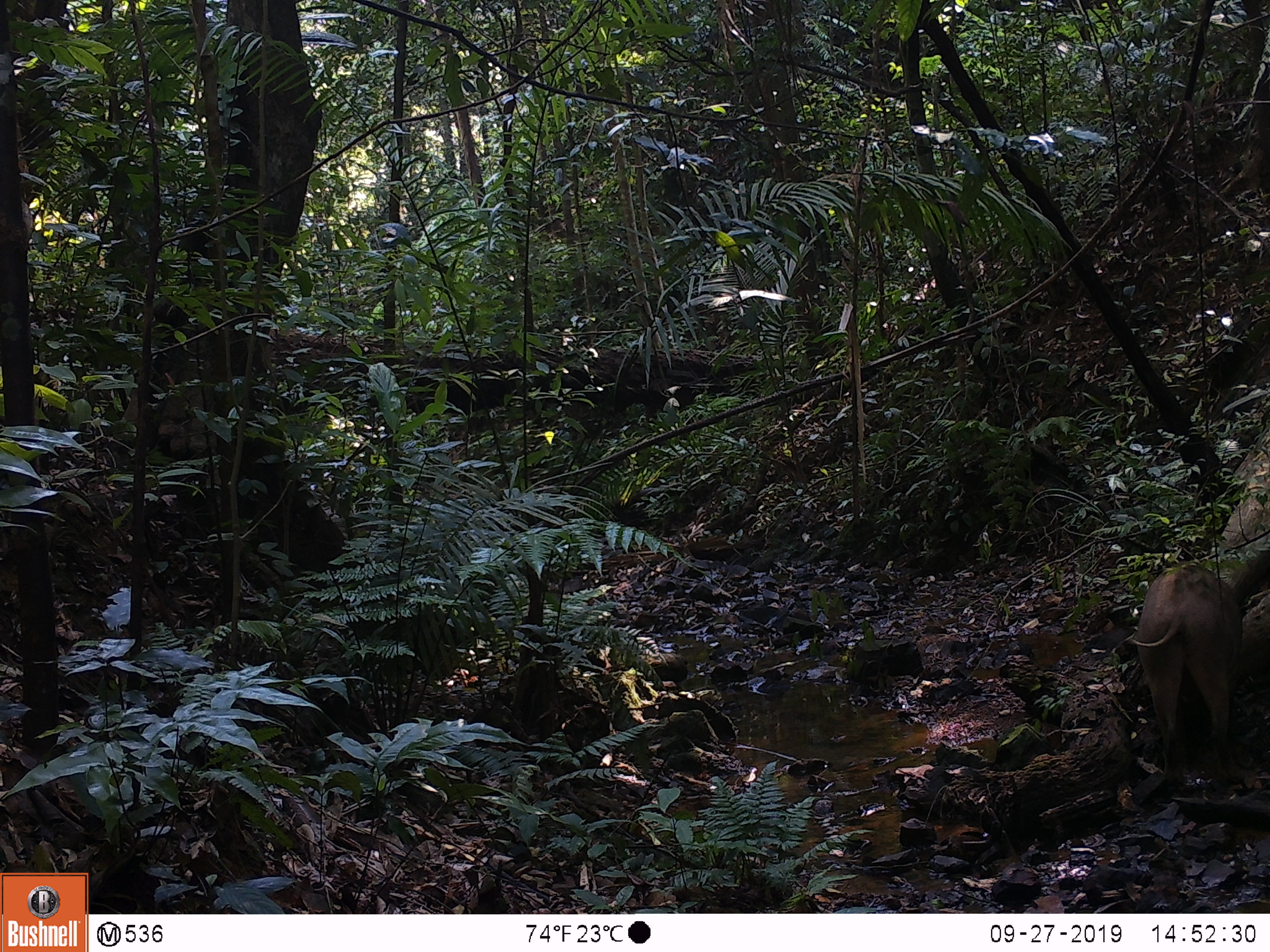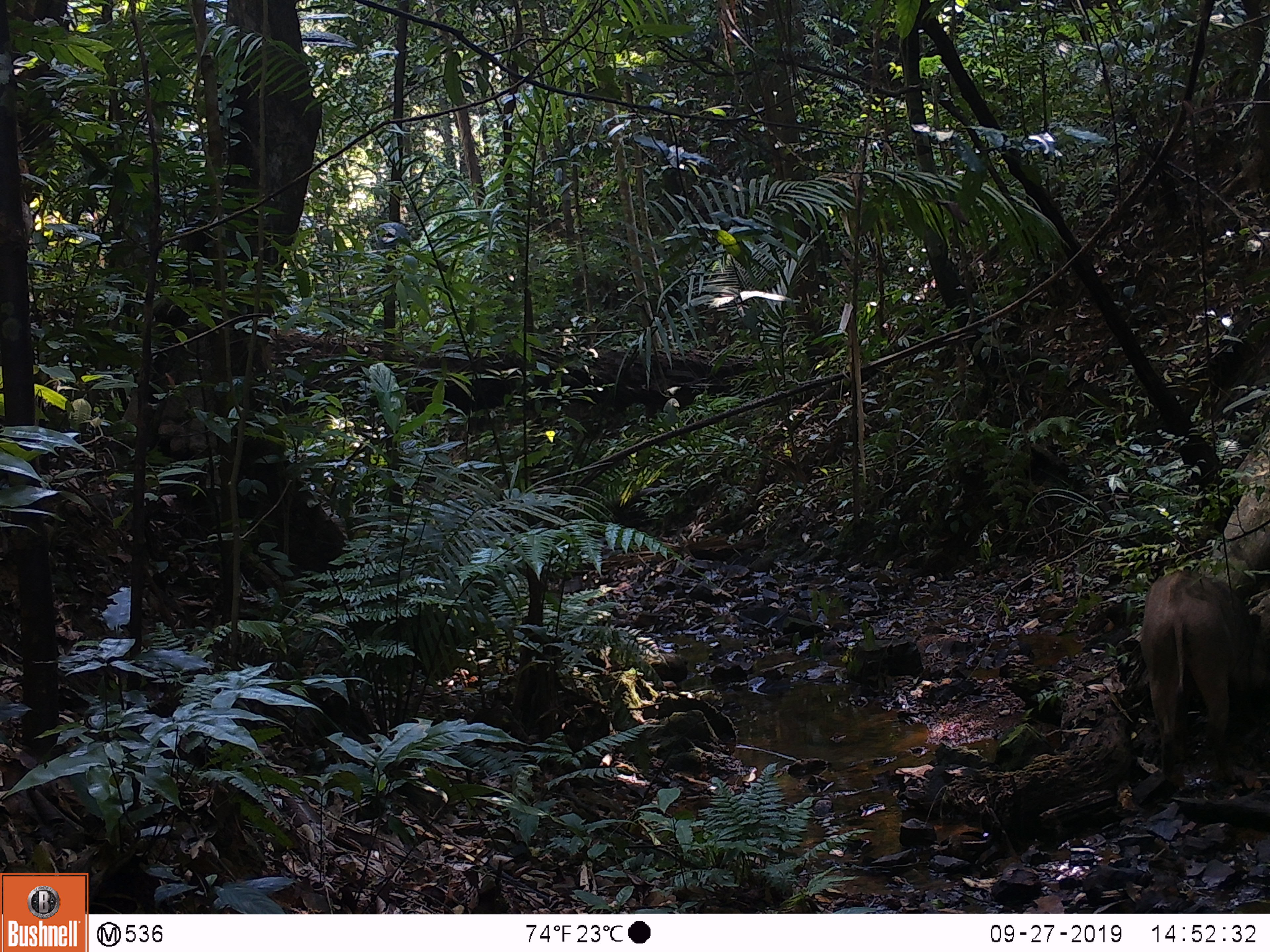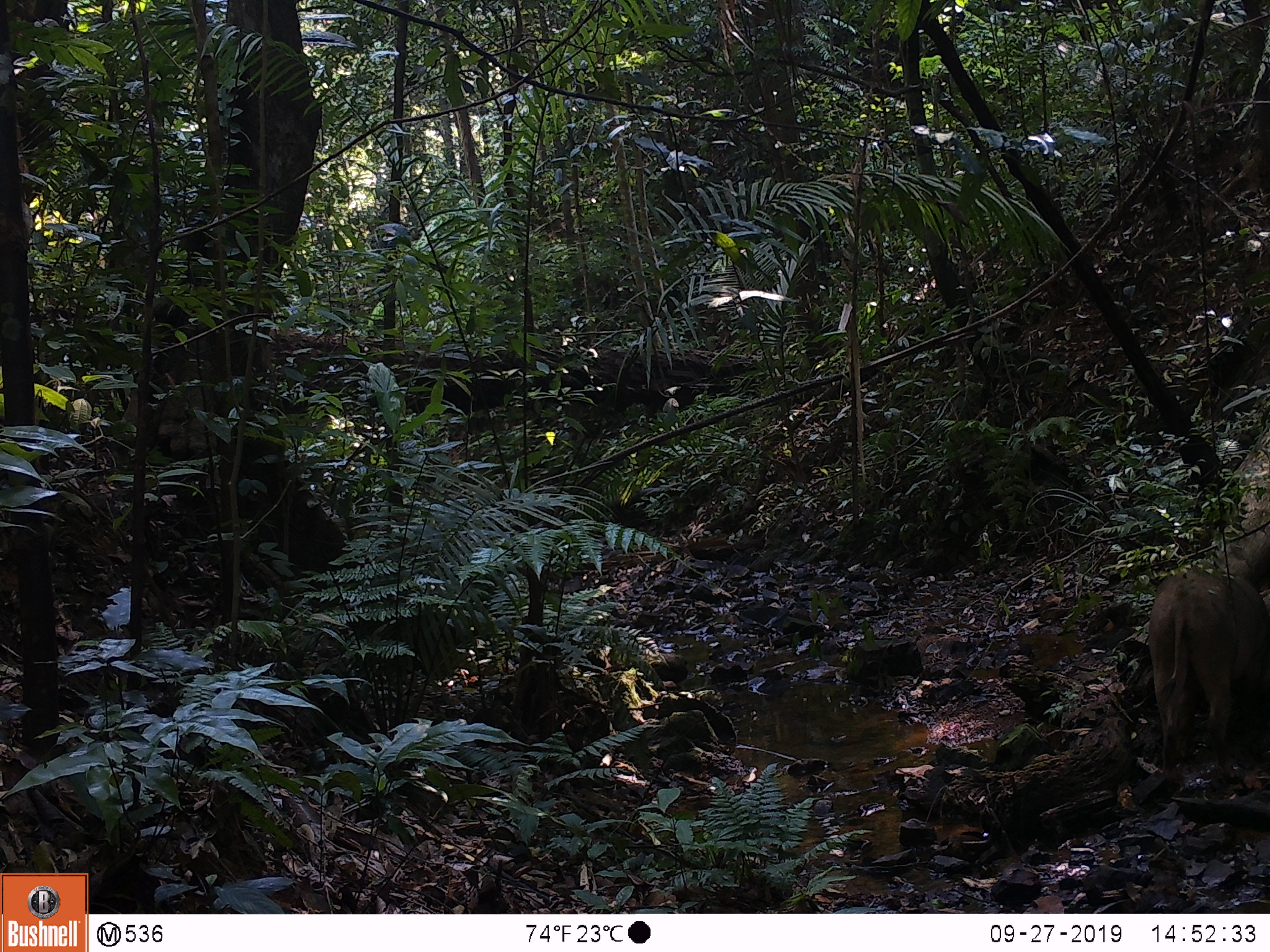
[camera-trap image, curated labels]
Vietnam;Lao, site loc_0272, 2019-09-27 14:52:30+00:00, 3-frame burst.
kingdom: Animalia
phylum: Chordata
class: Mammalia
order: Artiodactyla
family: Suidae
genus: Sus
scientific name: Sus scrofa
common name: eurasian wild pig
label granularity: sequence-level